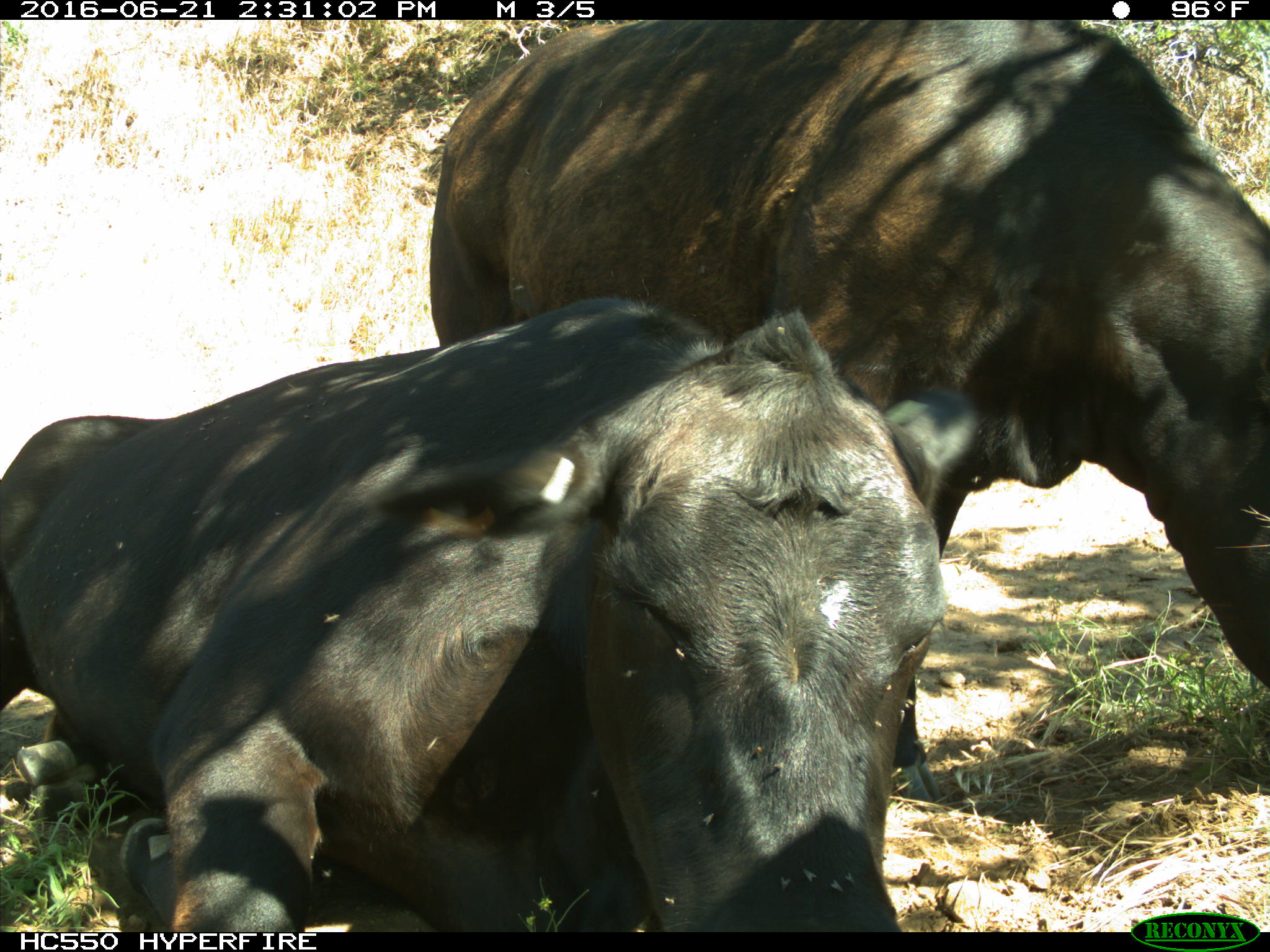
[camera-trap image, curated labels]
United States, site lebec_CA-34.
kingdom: Animalia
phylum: Chordata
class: Mammalia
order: Artiodactyla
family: Bovidae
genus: Bos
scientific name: Bos taurus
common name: domestic cow